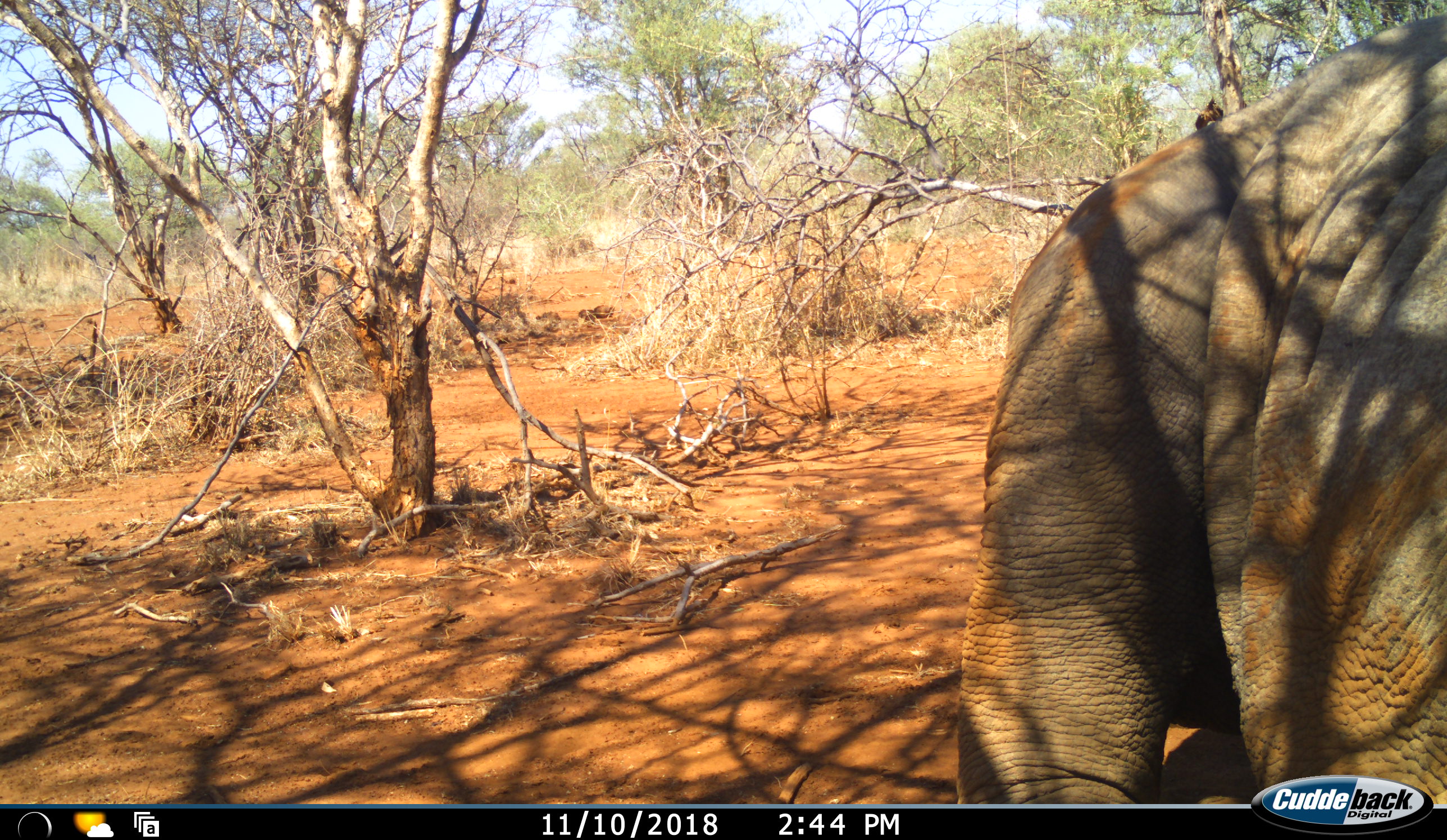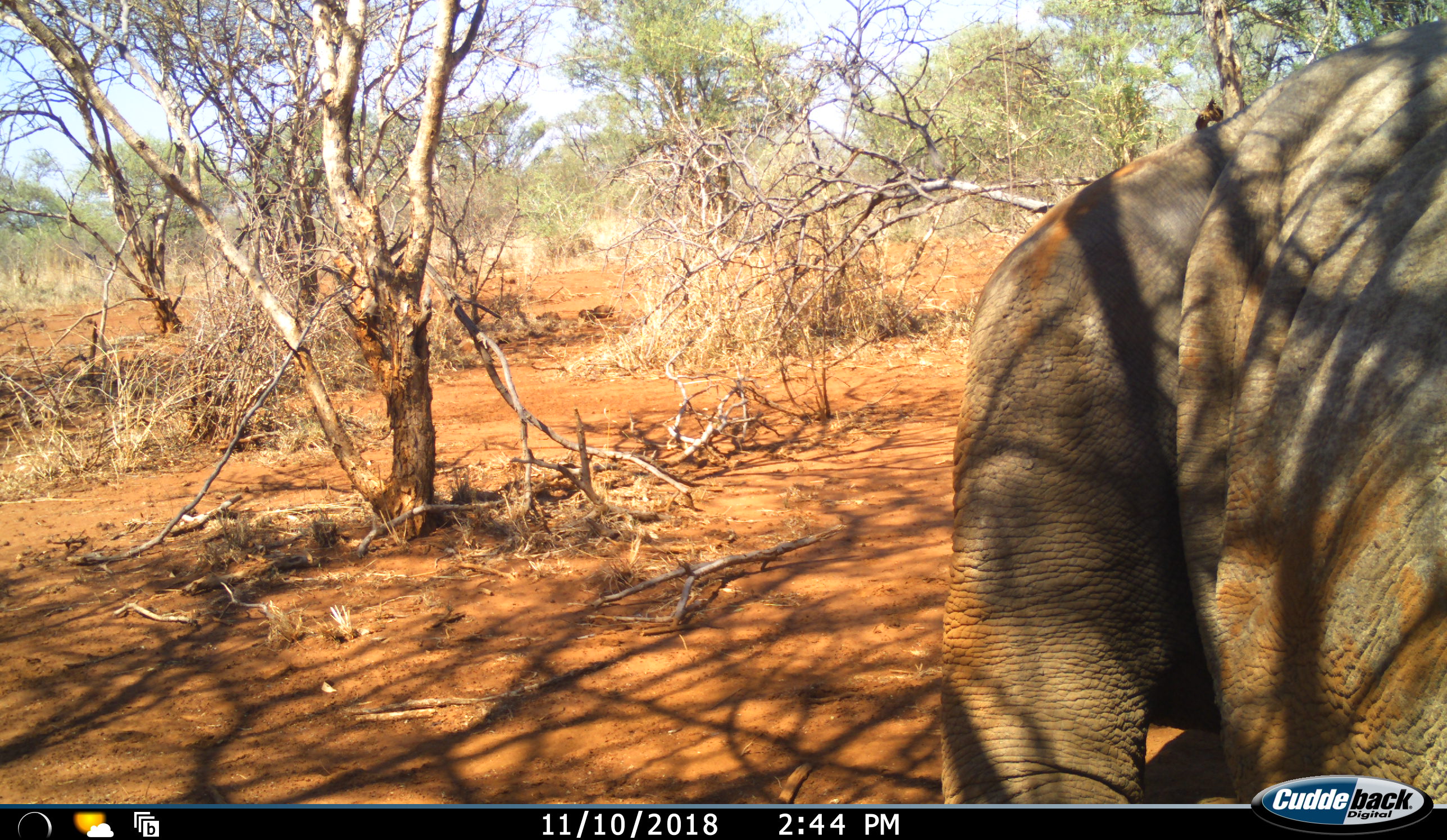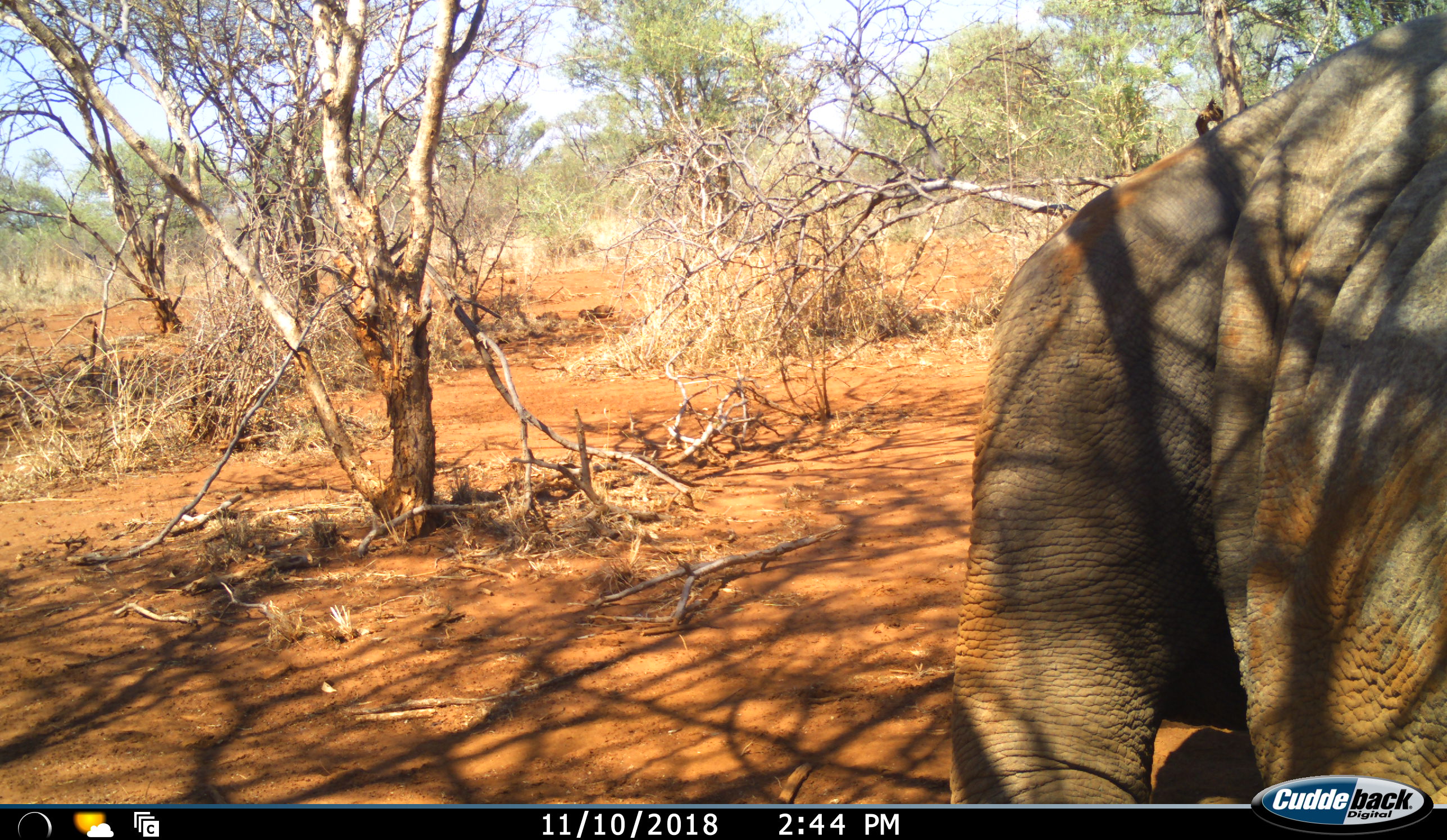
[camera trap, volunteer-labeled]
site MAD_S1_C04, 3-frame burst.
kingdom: Animalia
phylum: Chordata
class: Mammalia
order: Proboscidea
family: Elephantidae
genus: Loxodonta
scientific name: Loxodonta africana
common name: african bush elephant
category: elephant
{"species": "elephant (african bush elephant) (Loxodonta africana)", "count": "1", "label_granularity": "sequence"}